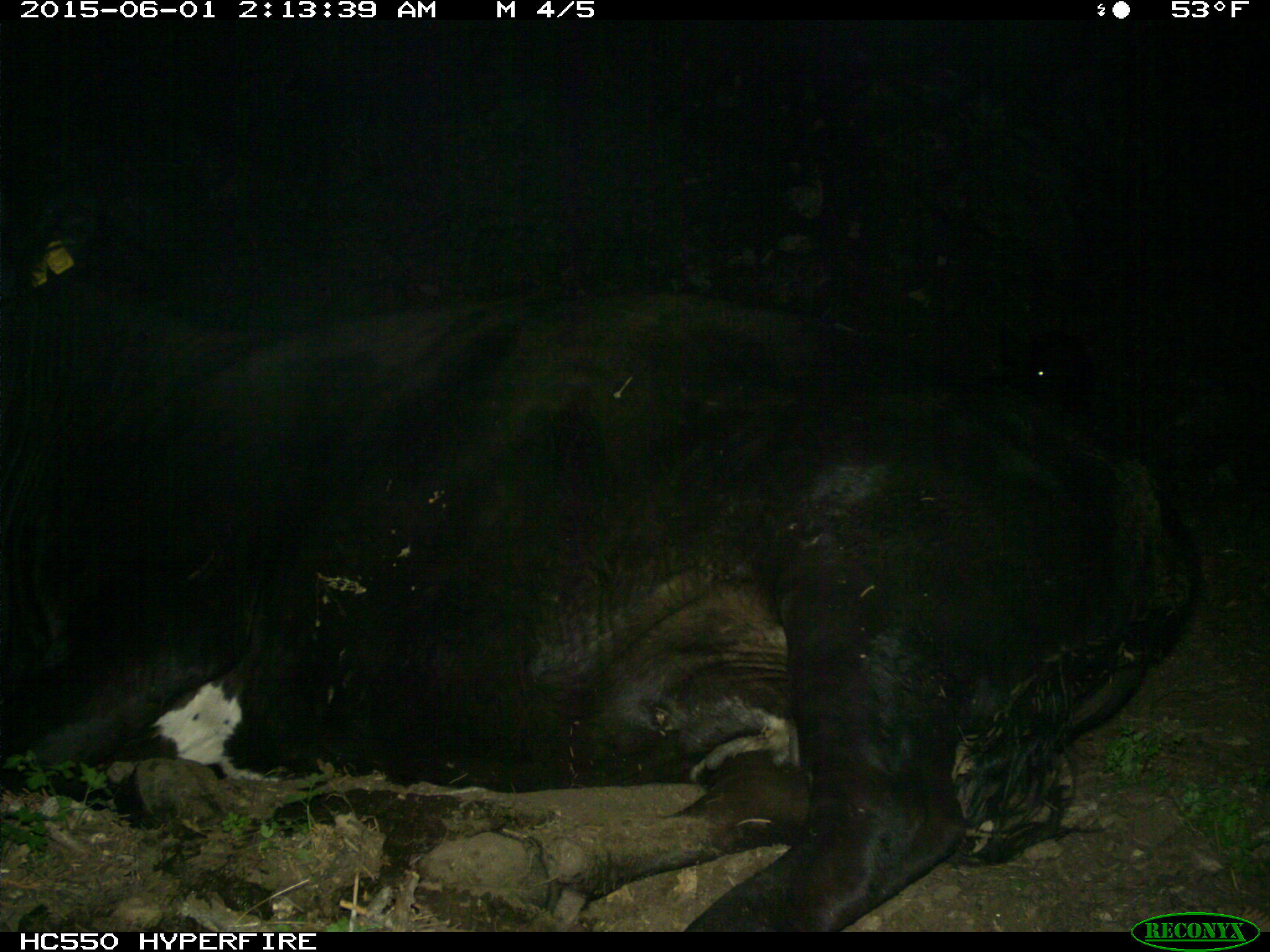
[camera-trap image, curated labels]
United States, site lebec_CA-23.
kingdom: Animalia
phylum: Chordata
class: Mammalia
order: Artiodactyla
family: Bovidae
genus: Bos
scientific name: Bos taurus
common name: domestic cow